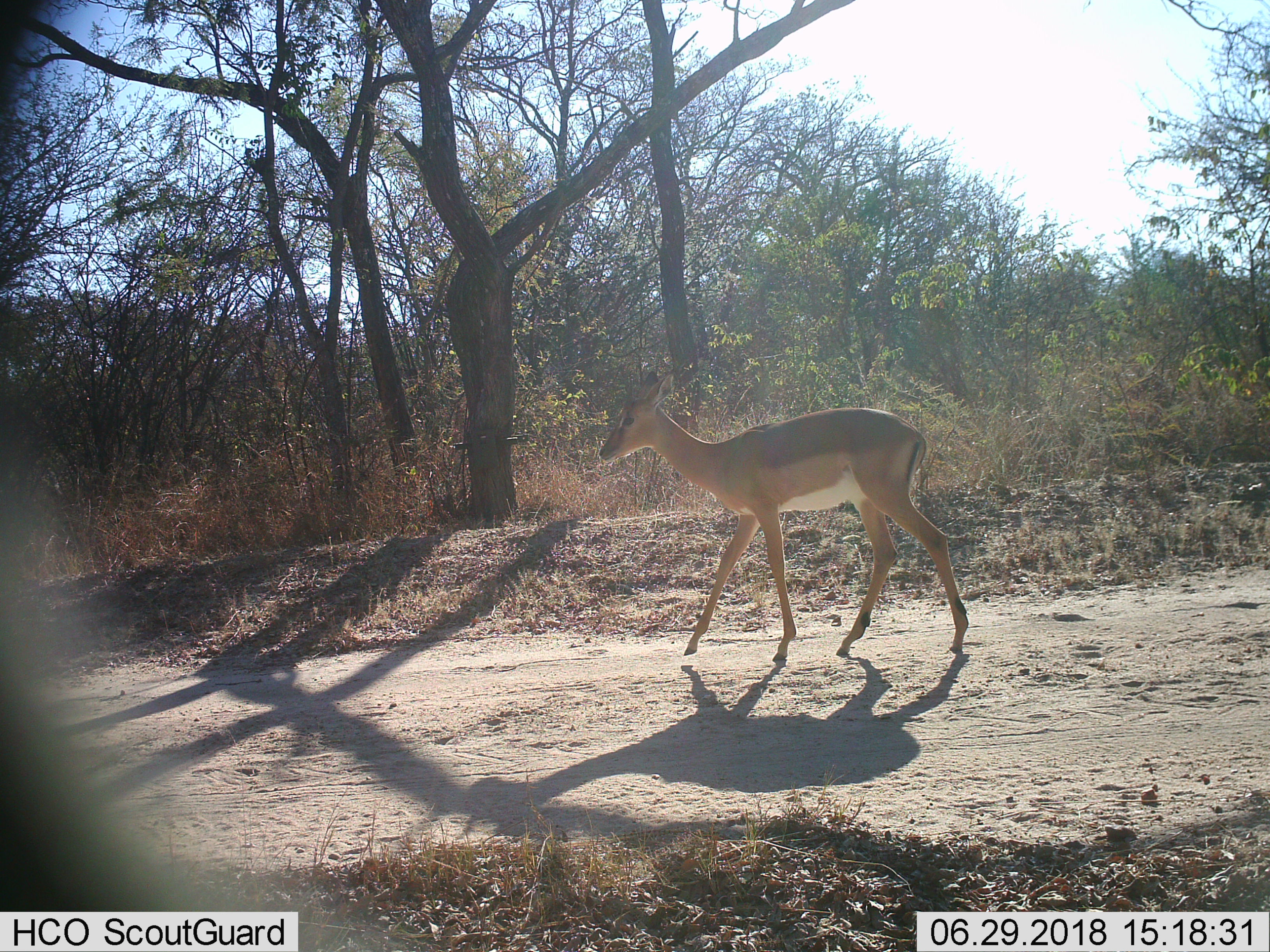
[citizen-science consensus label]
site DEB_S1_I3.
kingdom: Animalia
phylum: Chordata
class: Mammalia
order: Artiodactyla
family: Bovidae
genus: Aepyceros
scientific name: Aepyceros melampus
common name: impala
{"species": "impala (Aepyceros melampus)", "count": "1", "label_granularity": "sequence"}